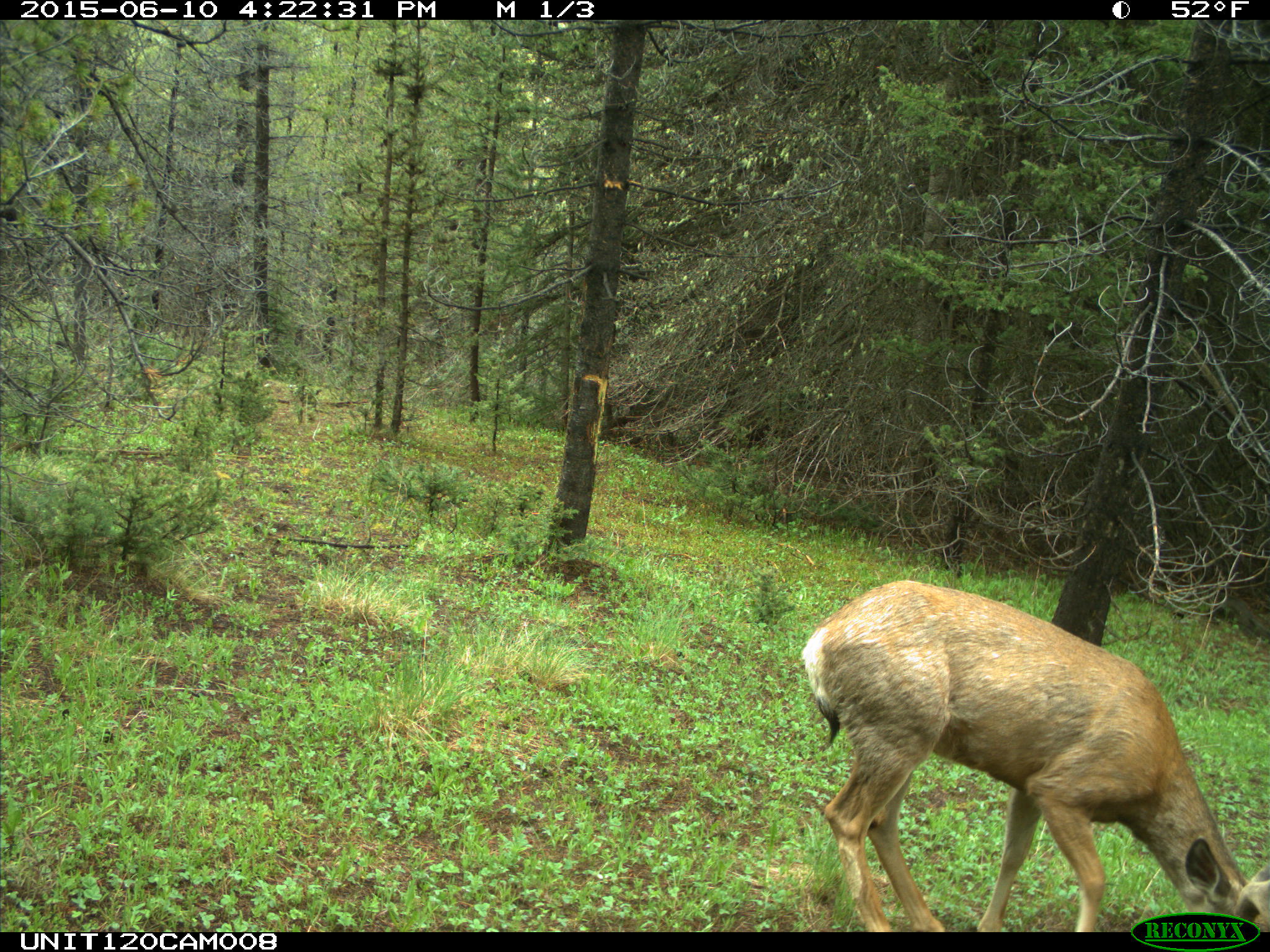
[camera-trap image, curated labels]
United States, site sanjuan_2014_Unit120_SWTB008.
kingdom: Animalia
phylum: Chordata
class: Mammalia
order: Artiodactyla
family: Cervidae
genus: Odocoileus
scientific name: Odocoileus hemionus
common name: mule deer